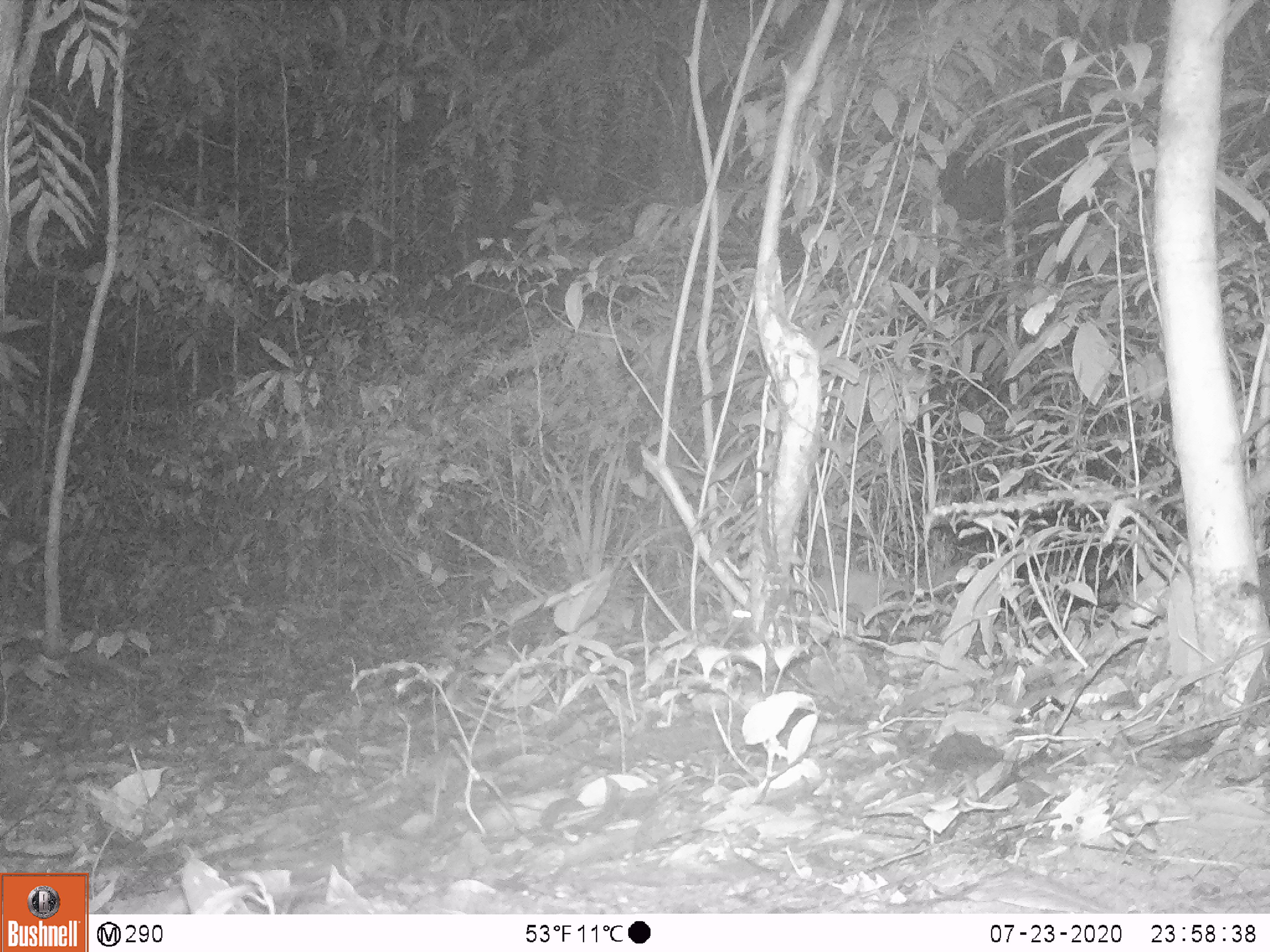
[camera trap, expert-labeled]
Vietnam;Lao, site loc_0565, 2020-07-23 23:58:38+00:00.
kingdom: Animalia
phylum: Chordata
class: Mammalia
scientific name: Mammalia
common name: mammal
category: unidentified small mammal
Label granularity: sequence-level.